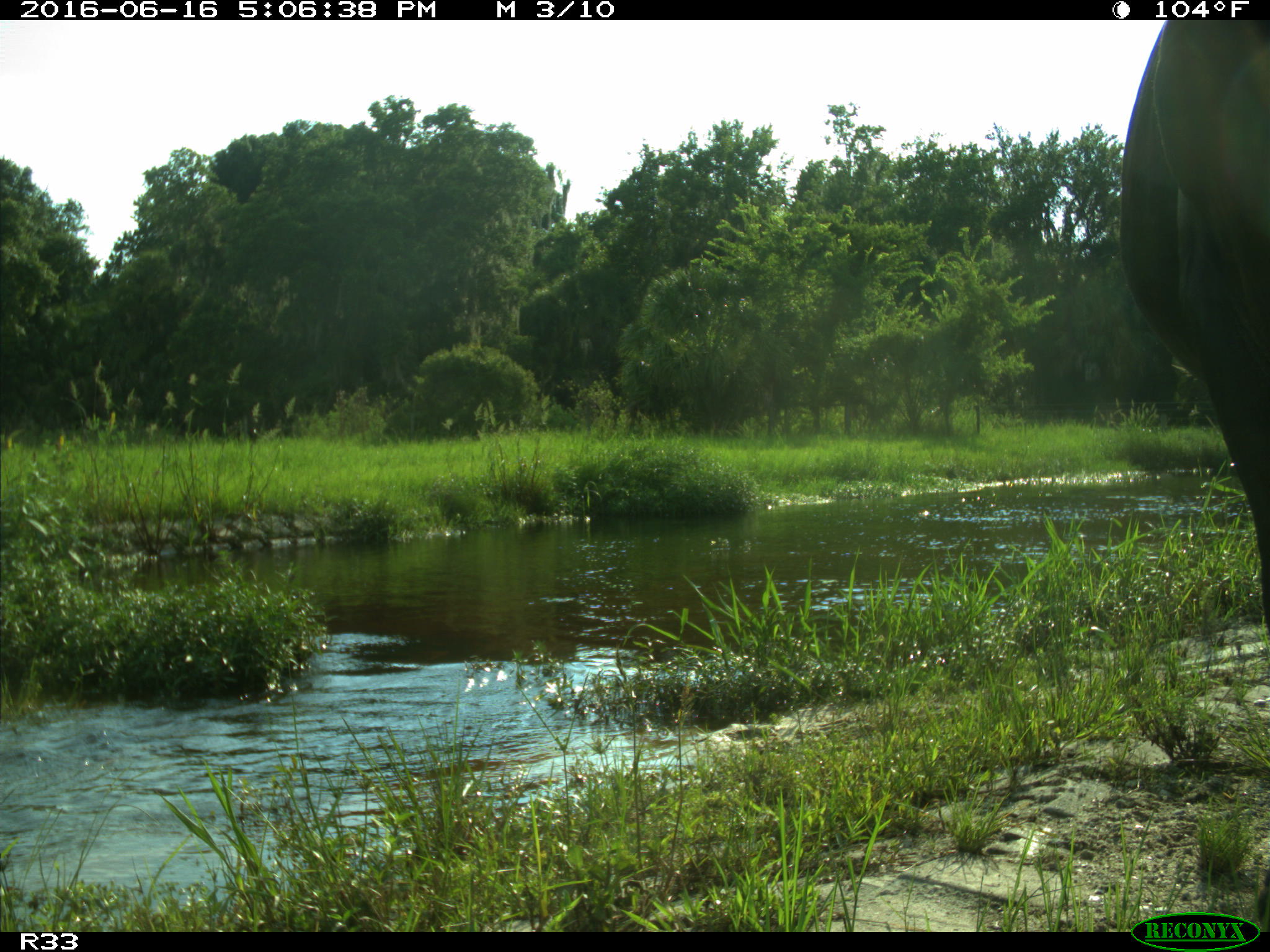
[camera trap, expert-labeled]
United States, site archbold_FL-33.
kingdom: Animalia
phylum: Chordata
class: Mammalia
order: Artiodactyla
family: Bovidae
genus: Bos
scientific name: Bos taurus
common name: domestic cow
Bos taurus (domestic cow).